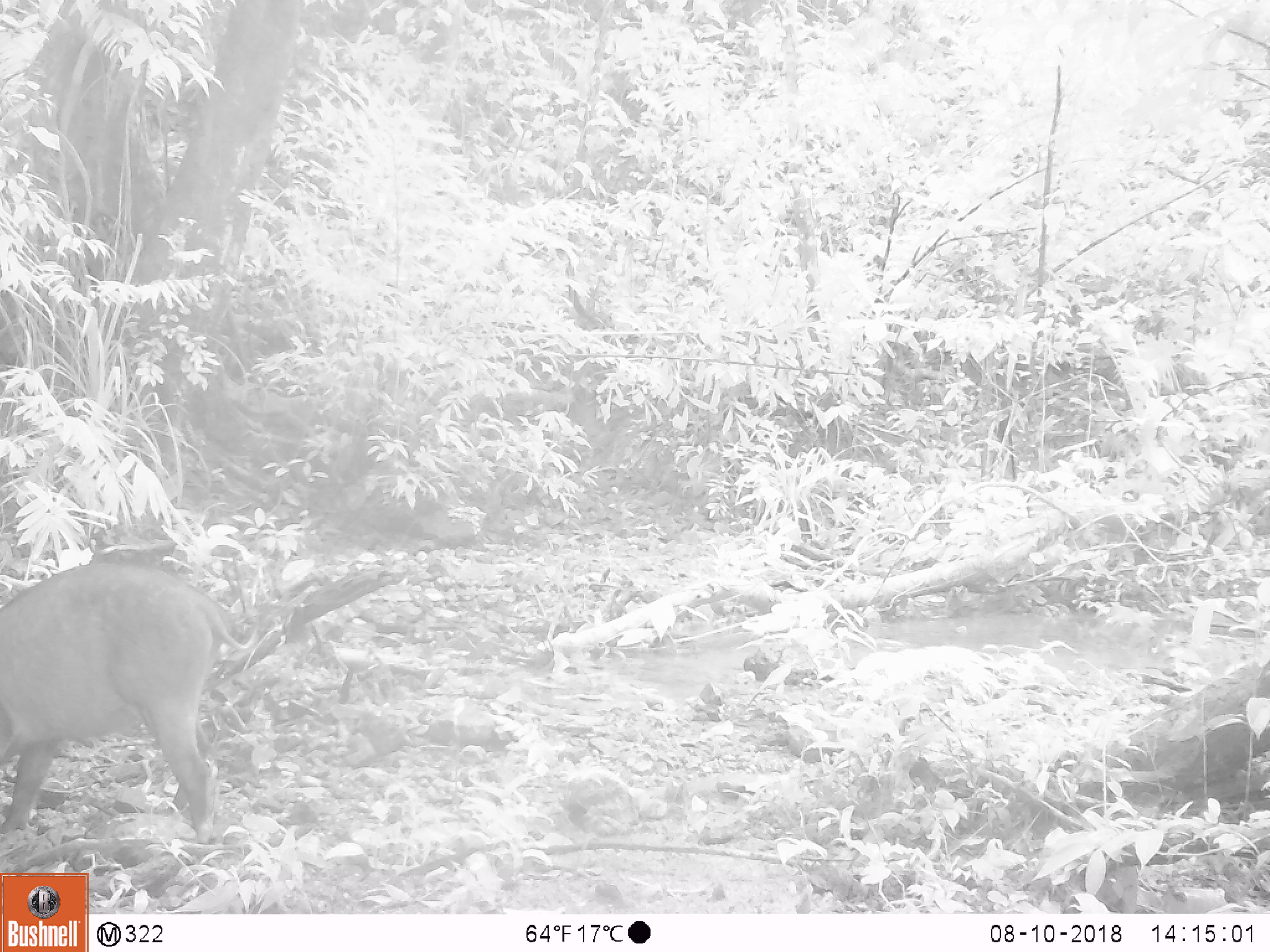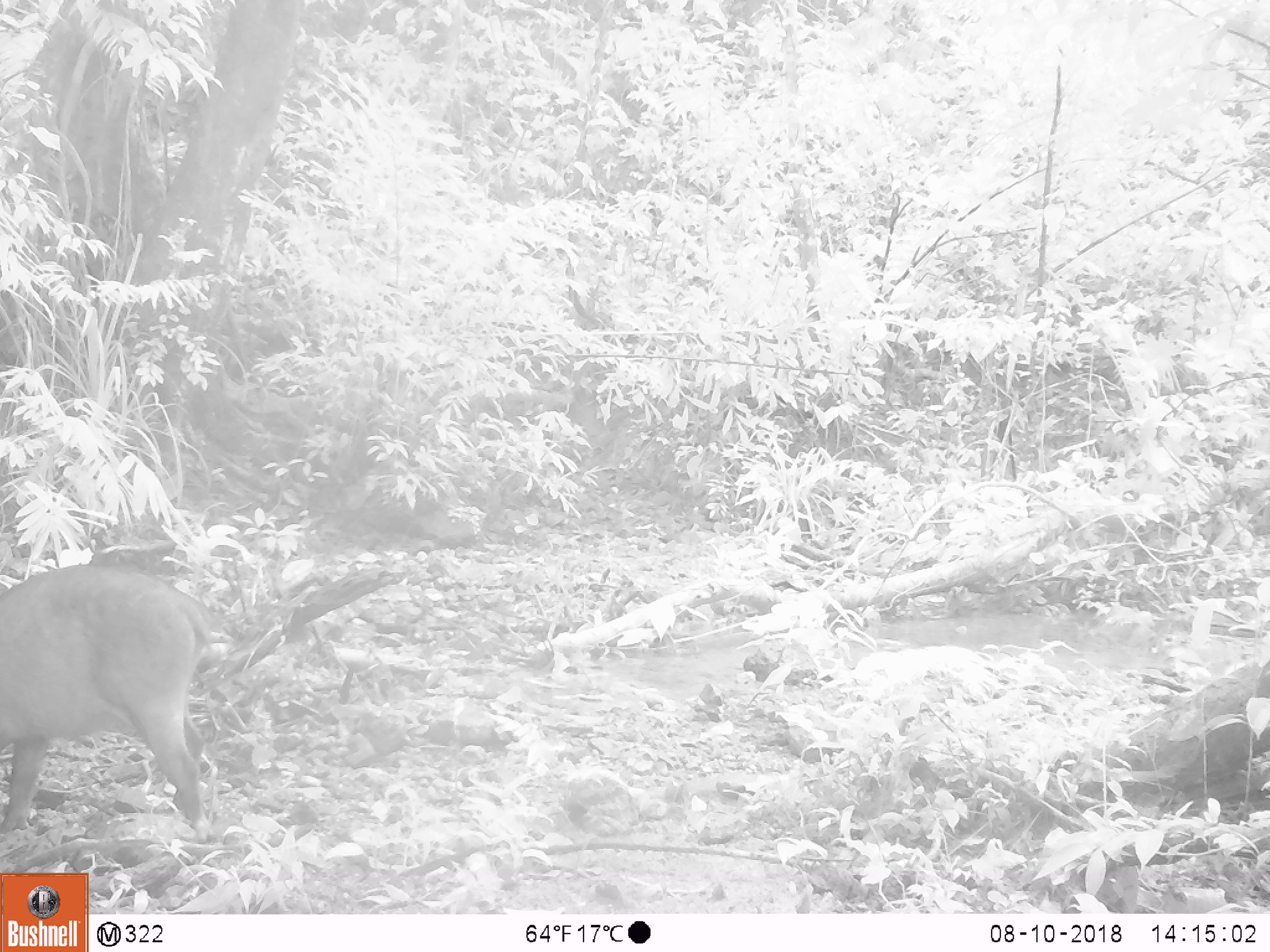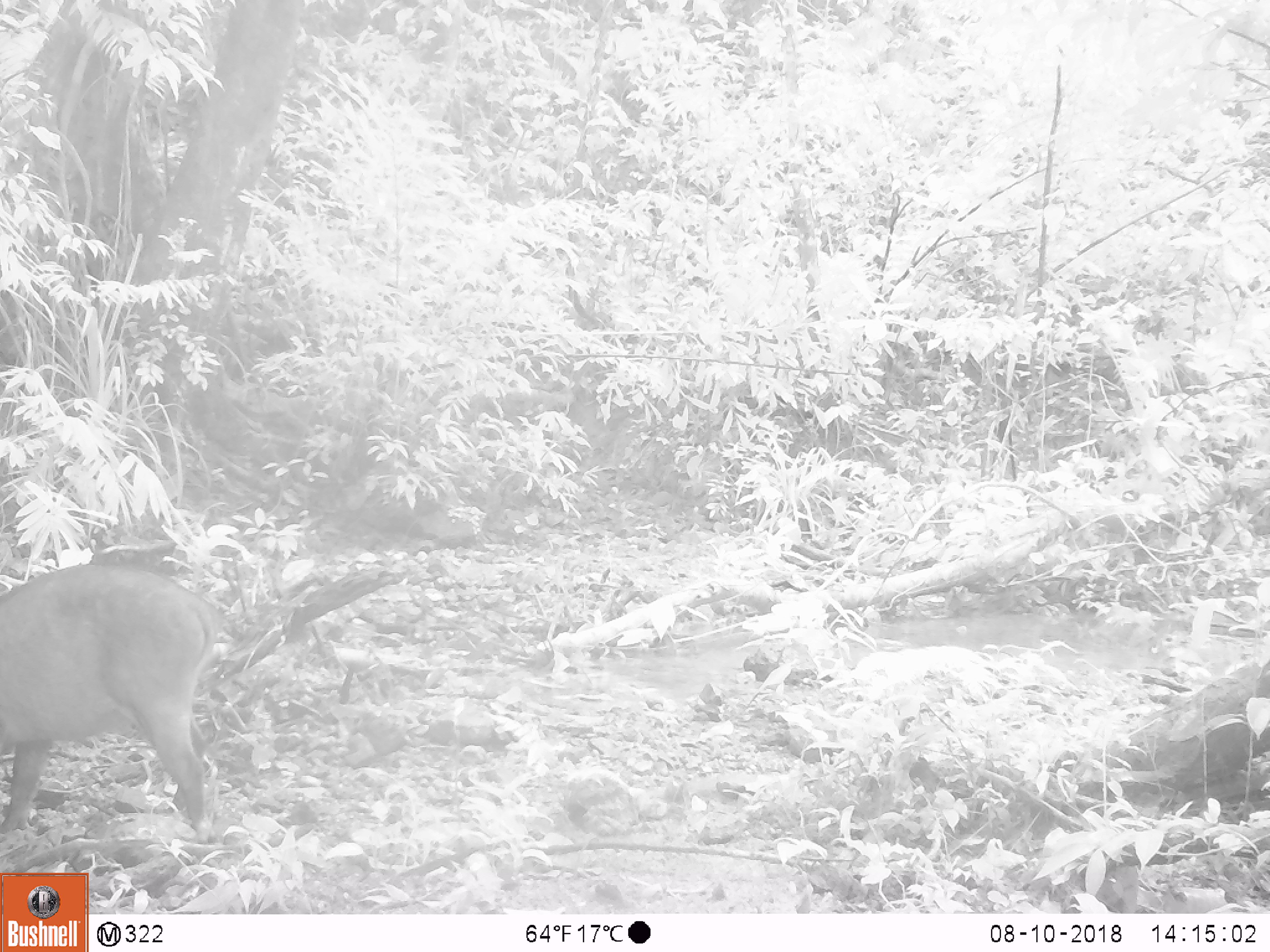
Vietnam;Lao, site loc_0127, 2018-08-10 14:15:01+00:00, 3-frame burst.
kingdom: Animalia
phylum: Chordata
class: Mammalia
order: Artiodactyla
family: Suidae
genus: Sus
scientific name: Sus scrofa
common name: eurasian wild pig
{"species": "eurasian wild pig (Sus scrofa)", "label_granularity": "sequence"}